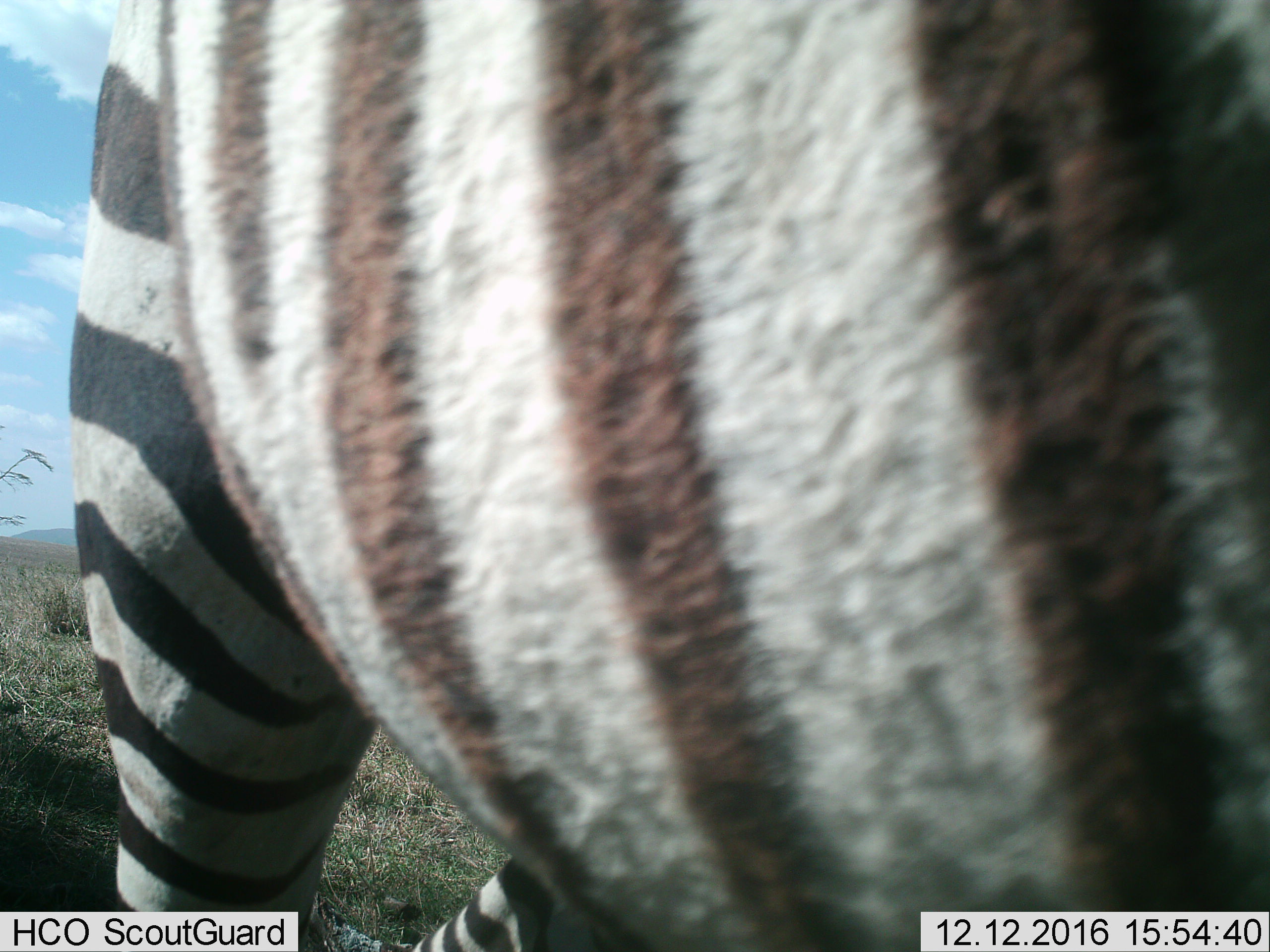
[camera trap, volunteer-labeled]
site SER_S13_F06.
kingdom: Animalia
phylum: Chordata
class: Mammalia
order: Perissodactyla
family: Equidae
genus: Equus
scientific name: Equus quagga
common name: plains zebra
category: zebraplains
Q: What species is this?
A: Zebraplains (plains zebra) (Equus quagga).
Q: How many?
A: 1.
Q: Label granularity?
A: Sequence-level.